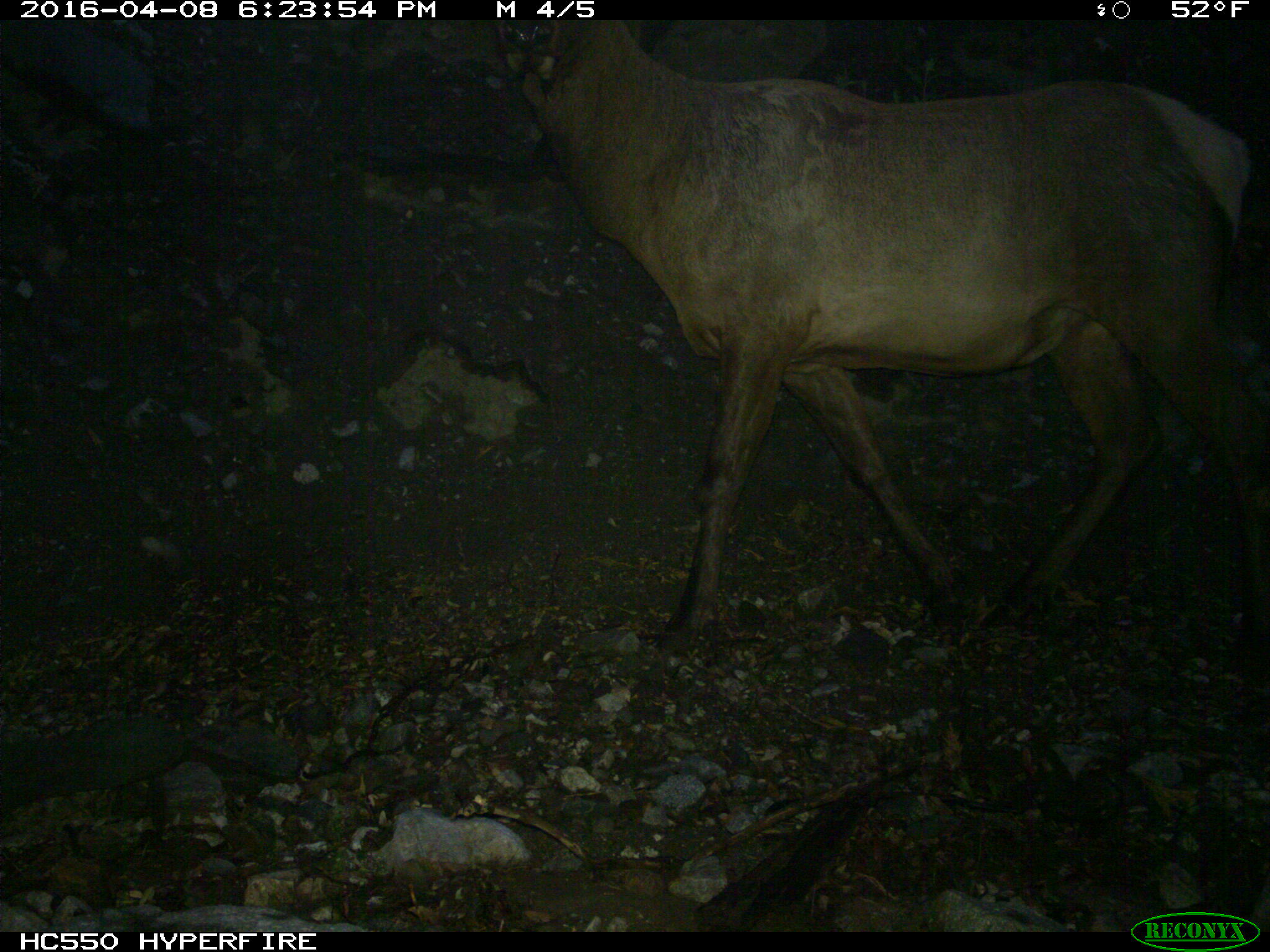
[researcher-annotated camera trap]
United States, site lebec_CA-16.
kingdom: Animalia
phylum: Chordata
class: Mammalia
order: Artiodactyla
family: Cervidae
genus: Cervus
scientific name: Cervus canadensis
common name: elk